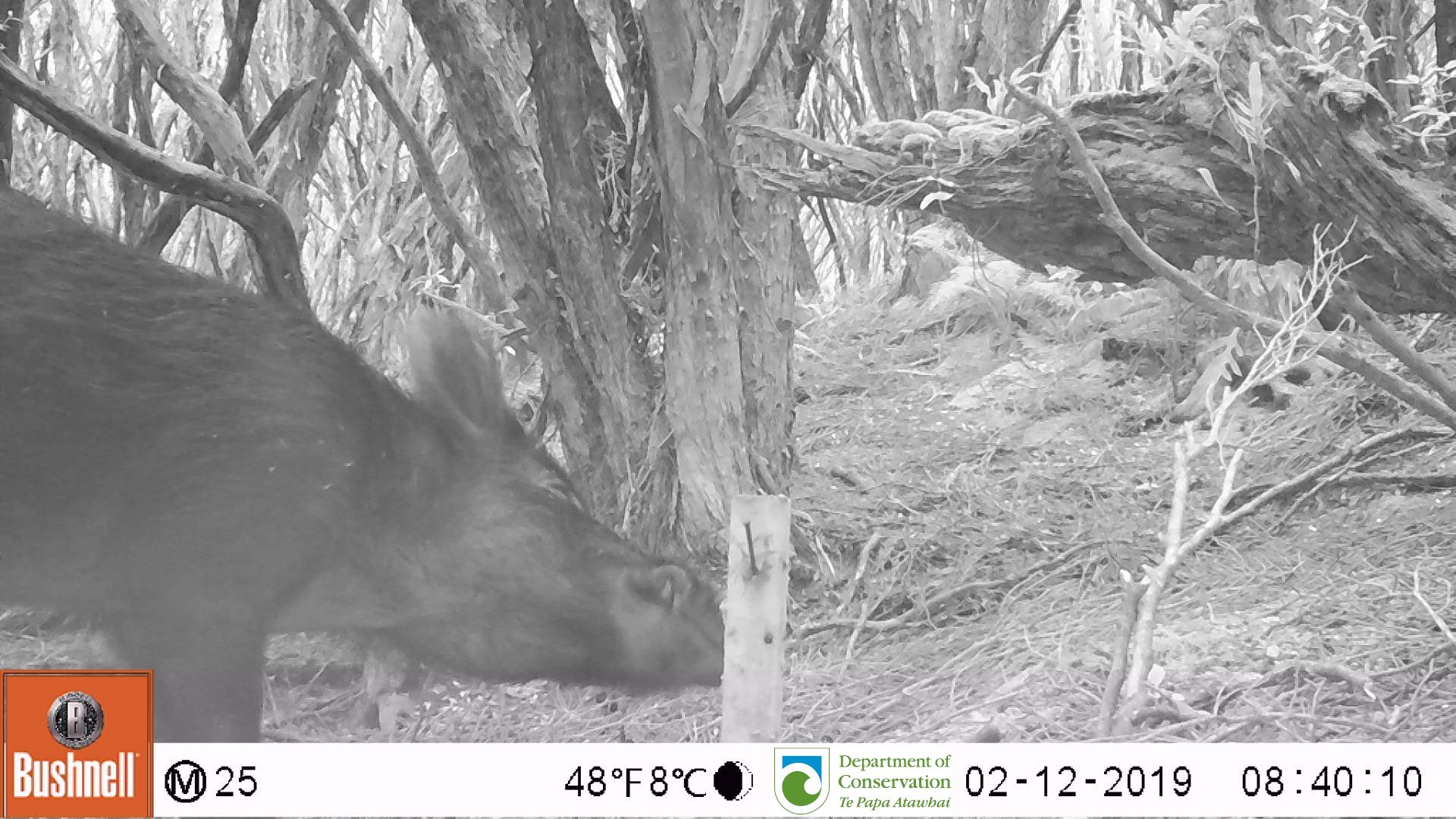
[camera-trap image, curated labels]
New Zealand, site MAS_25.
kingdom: Animalia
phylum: Chordata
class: Mammalia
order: Artiodactyla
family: Suidae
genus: Sus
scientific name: Sus scrofa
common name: pig